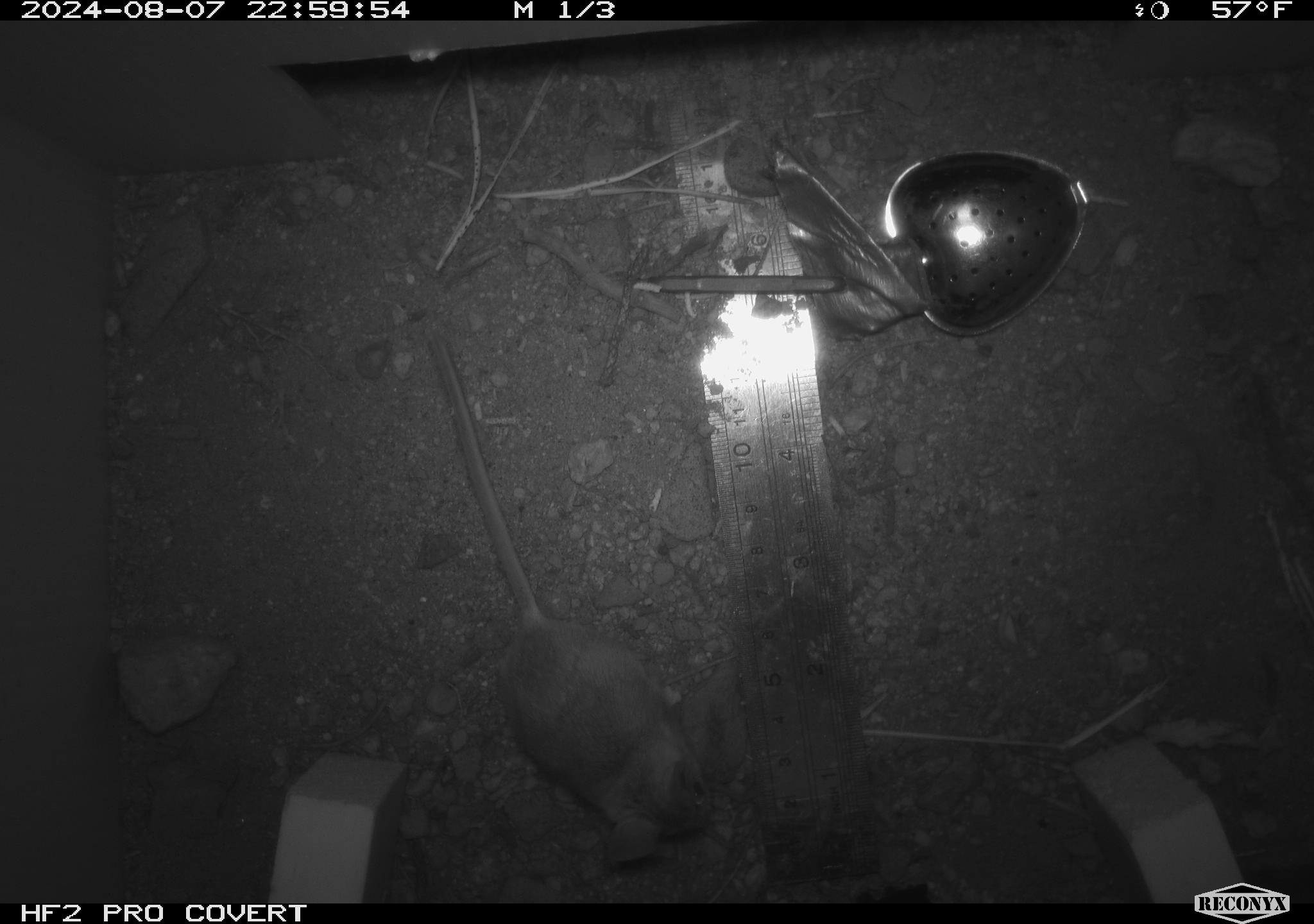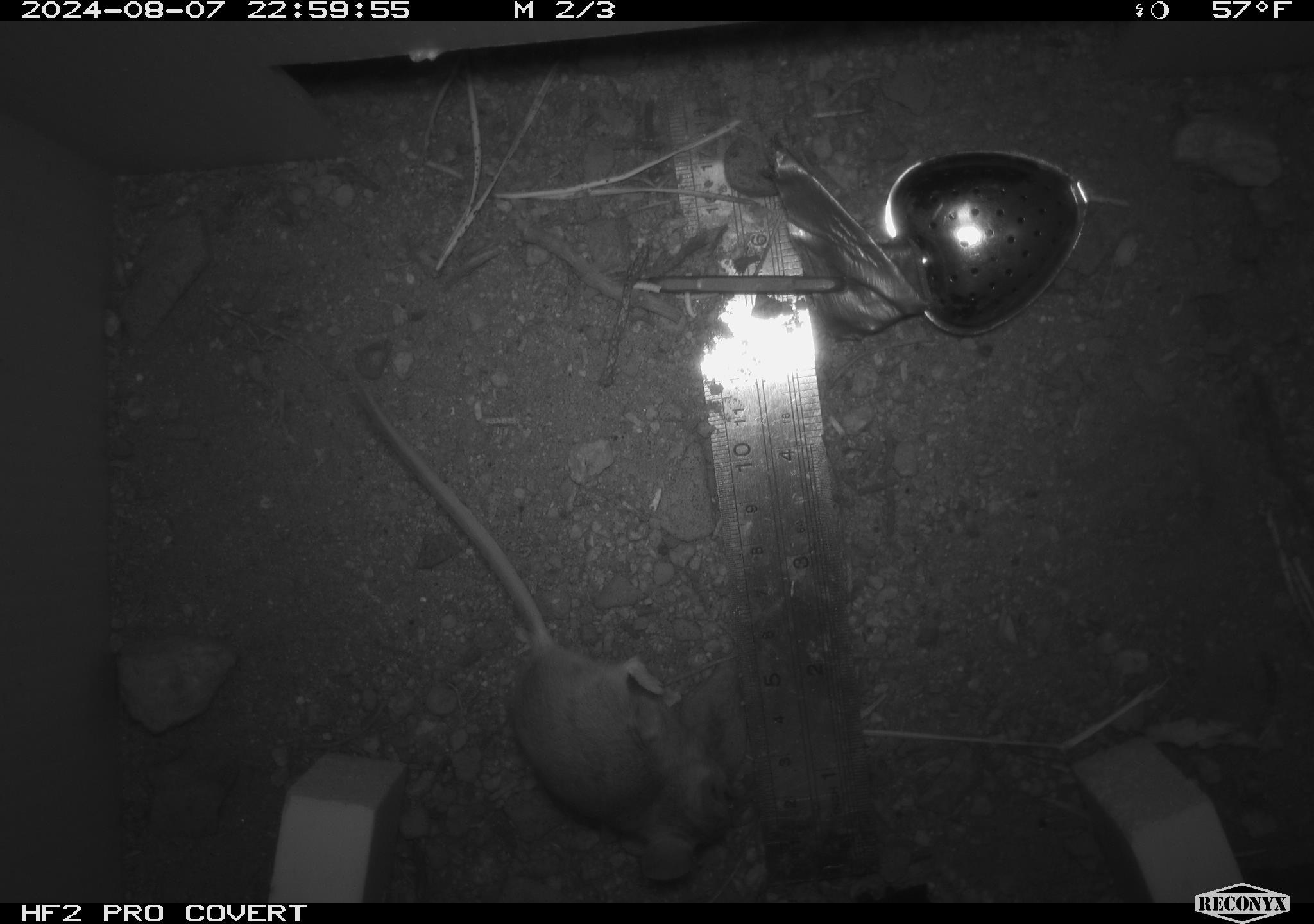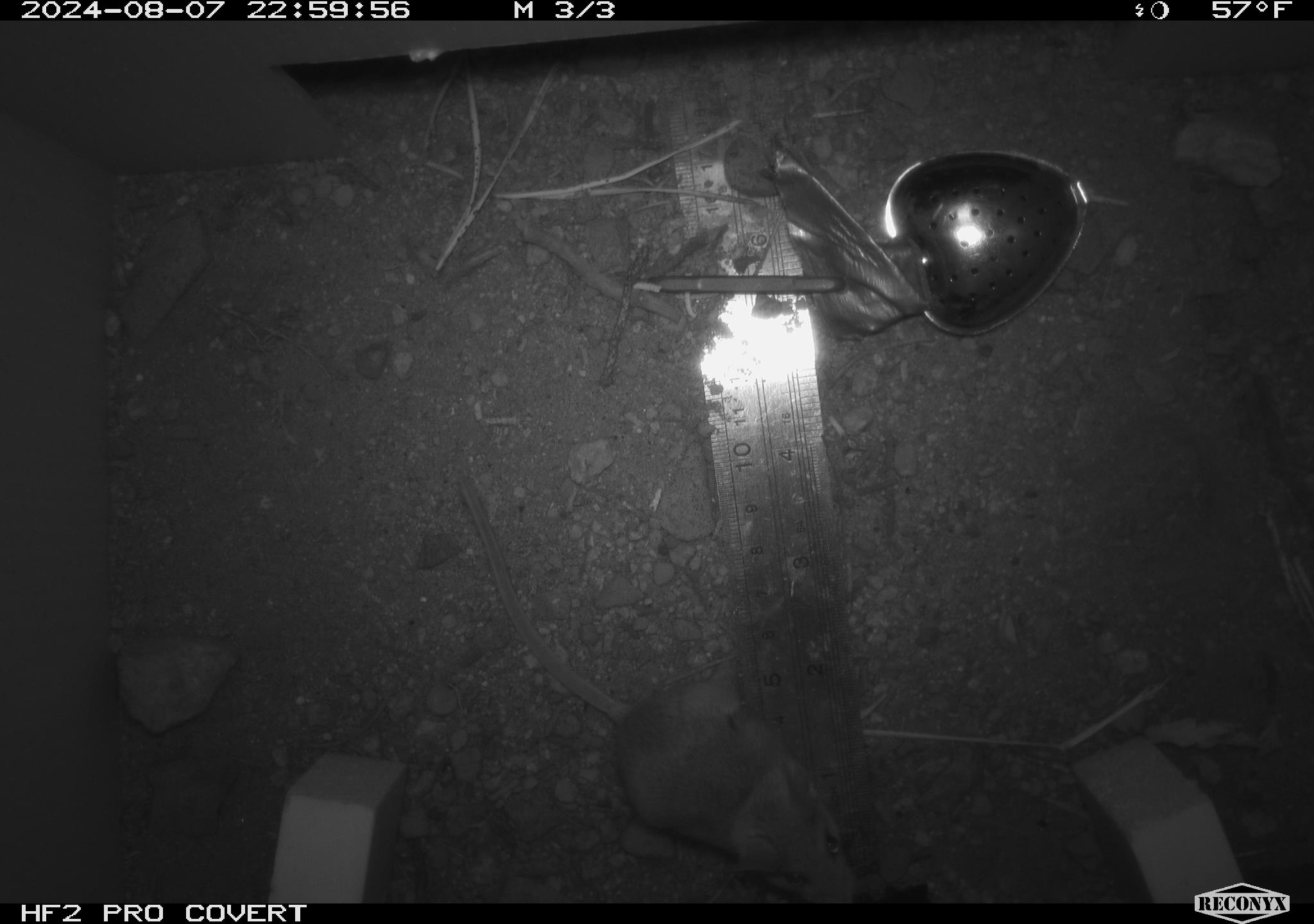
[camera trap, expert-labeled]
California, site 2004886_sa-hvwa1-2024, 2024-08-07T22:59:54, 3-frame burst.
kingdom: Animalia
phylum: Chordata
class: Mammalia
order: Rodentia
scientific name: Rodentia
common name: mouse species